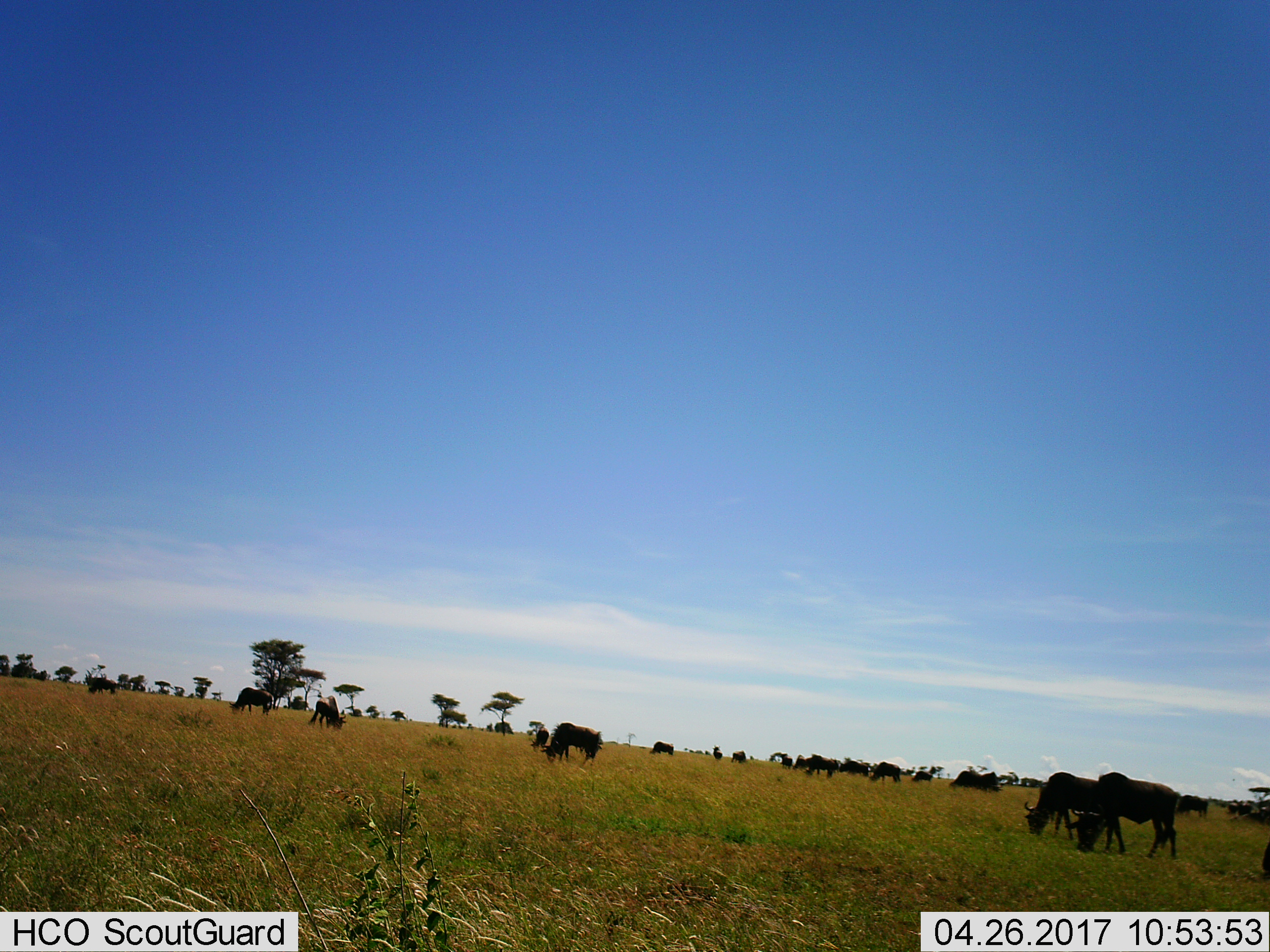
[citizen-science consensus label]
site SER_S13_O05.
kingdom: Animalia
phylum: Chordata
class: Mammalia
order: Artiodactyla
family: Bovidae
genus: Connochaetes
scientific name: Connochaetes taurinus taurinus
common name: blue wildebeest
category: wildebeestblue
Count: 11-50.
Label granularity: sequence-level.